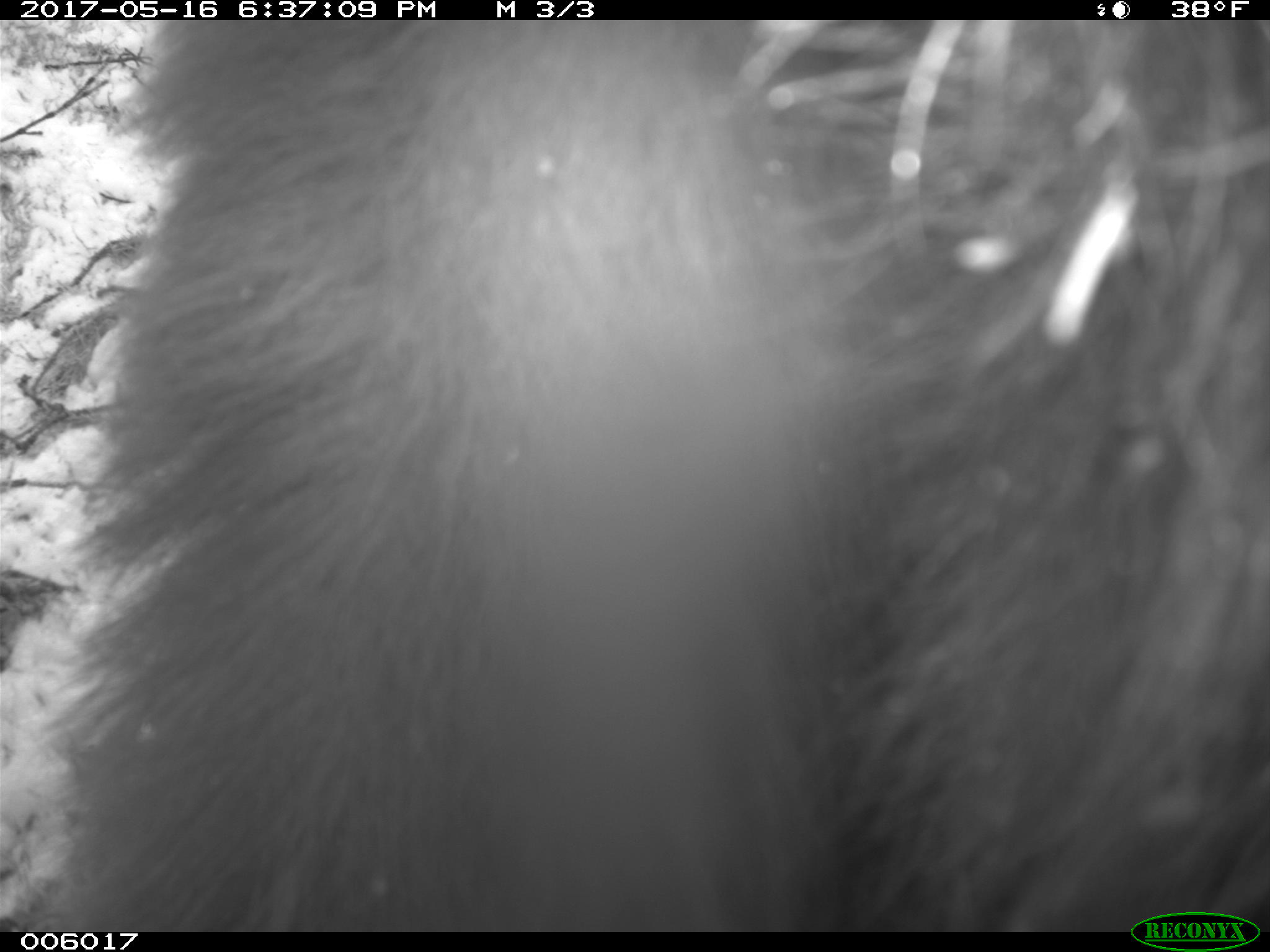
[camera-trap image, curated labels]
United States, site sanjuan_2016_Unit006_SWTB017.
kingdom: Animalia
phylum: Chordata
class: Mammalia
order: Carnivora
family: Ursidae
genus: Ursus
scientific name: Ursus americanus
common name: american black bear